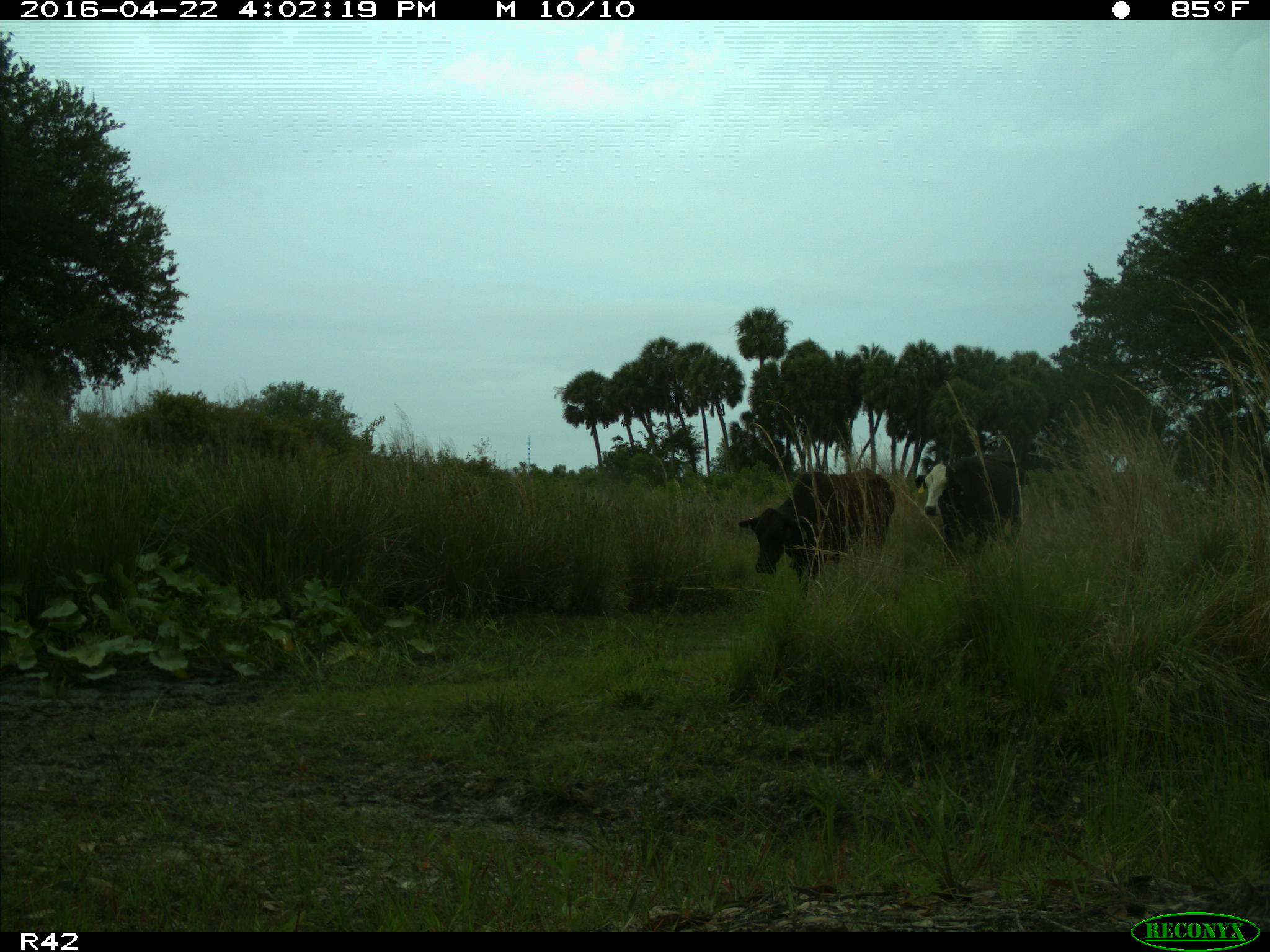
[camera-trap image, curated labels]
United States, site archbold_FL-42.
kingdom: Animalia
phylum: Chordata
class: Mammalia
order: Artiodactyla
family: Bovidae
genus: Bos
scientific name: Bos taurus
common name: domestic cow